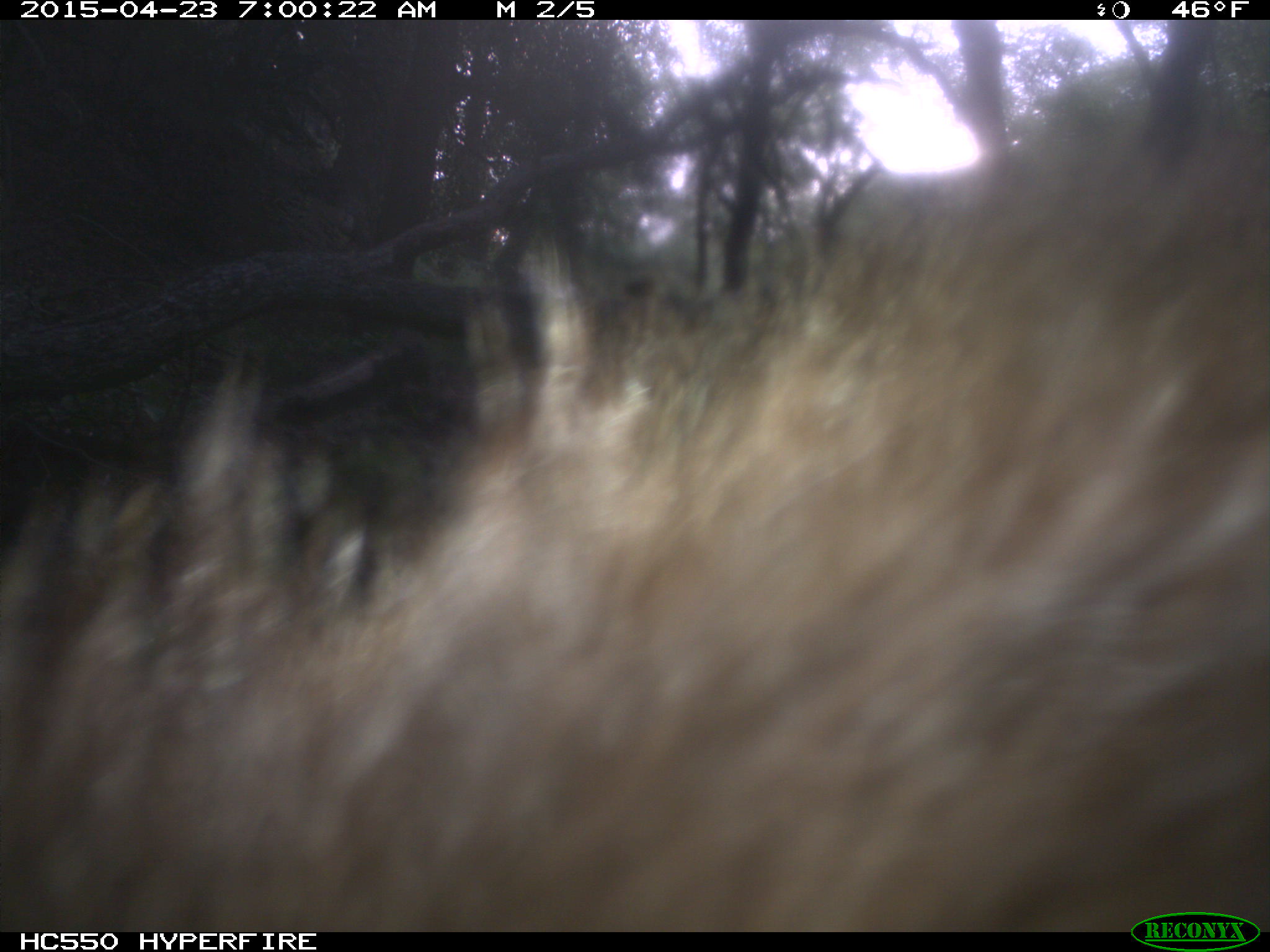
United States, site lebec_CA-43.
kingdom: Animalia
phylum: Chordata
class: Mammalia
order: Carnivora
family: Ursidae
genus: Ursus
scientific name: Ursus americanus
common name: american black bear